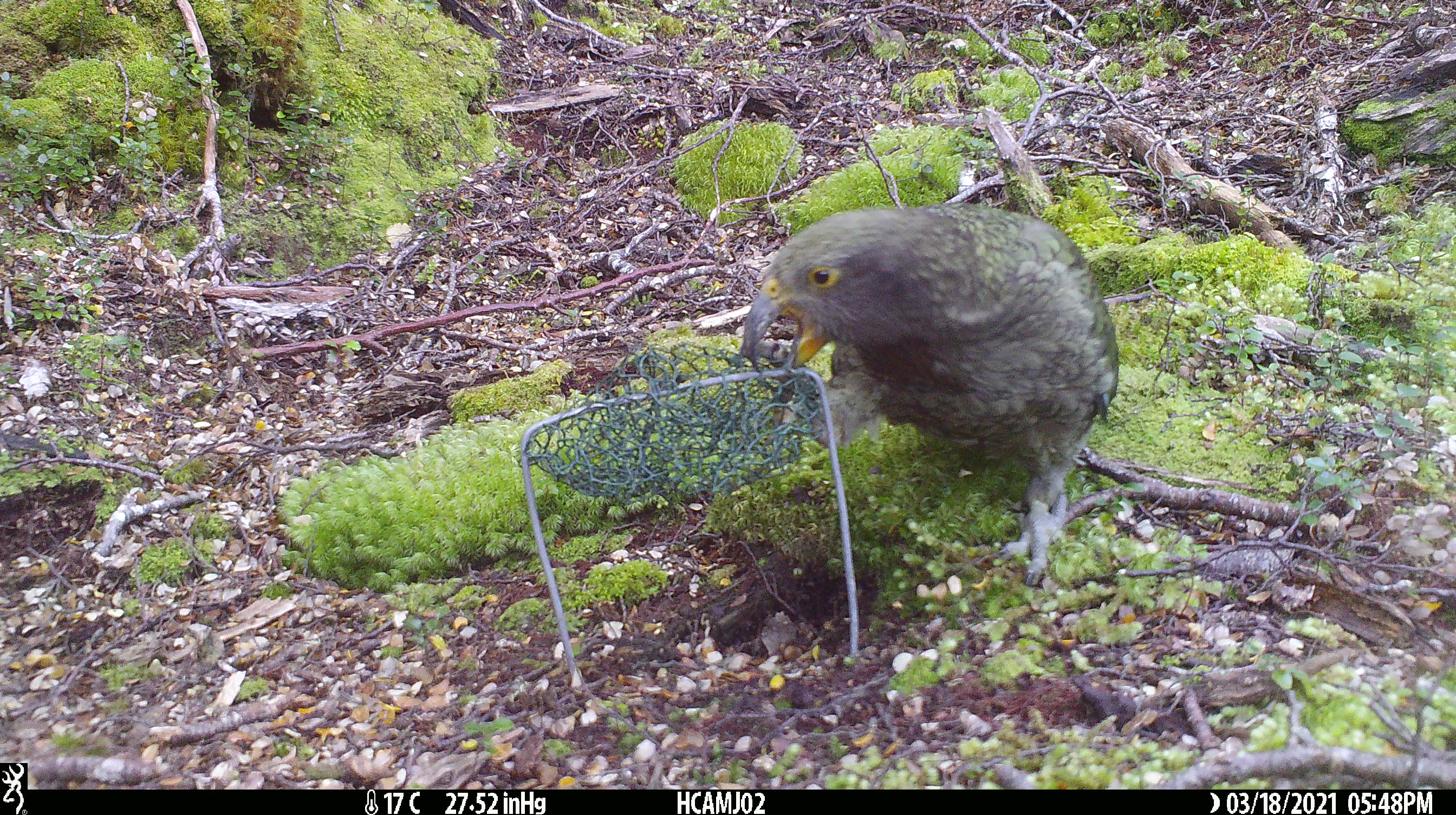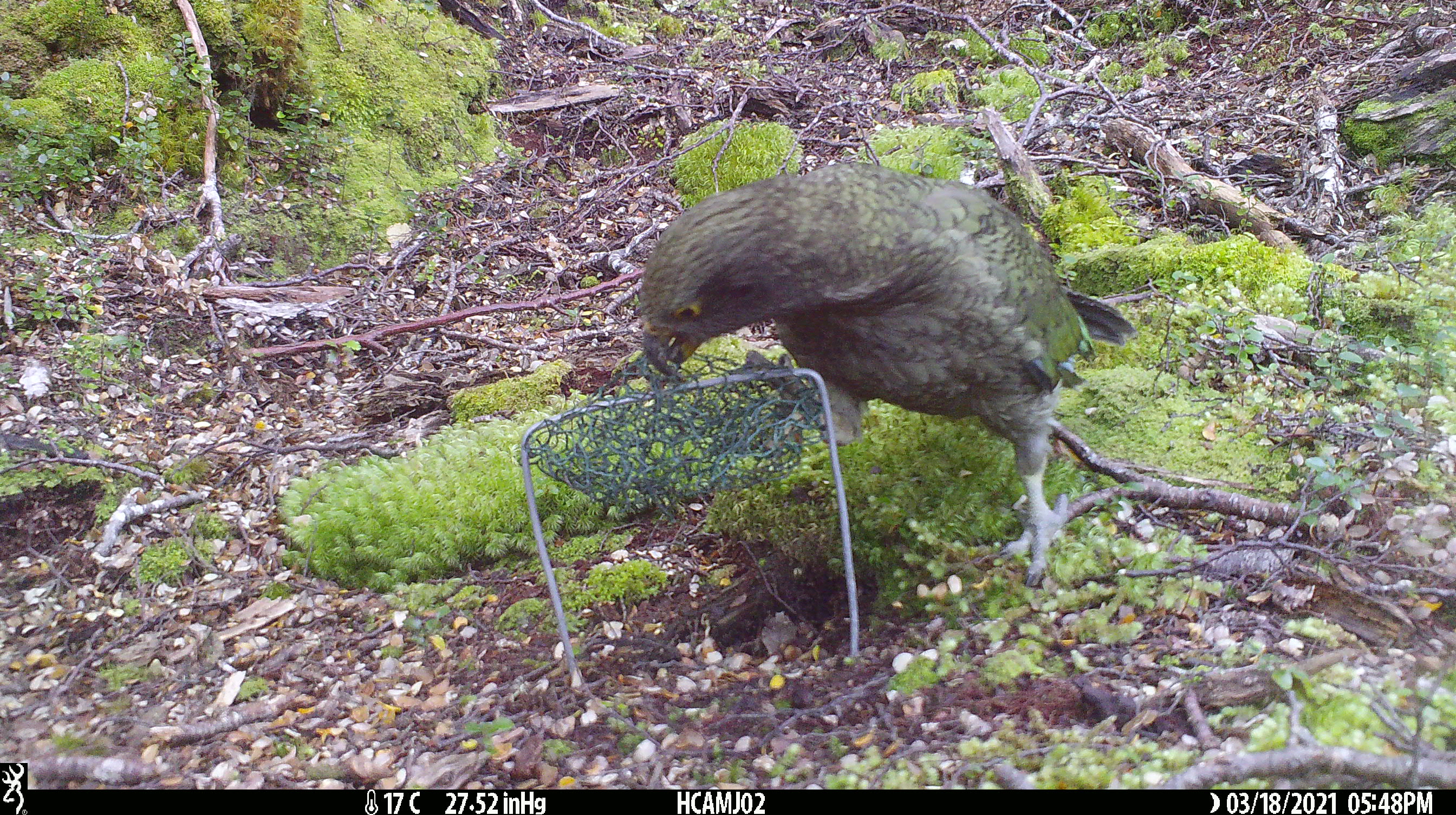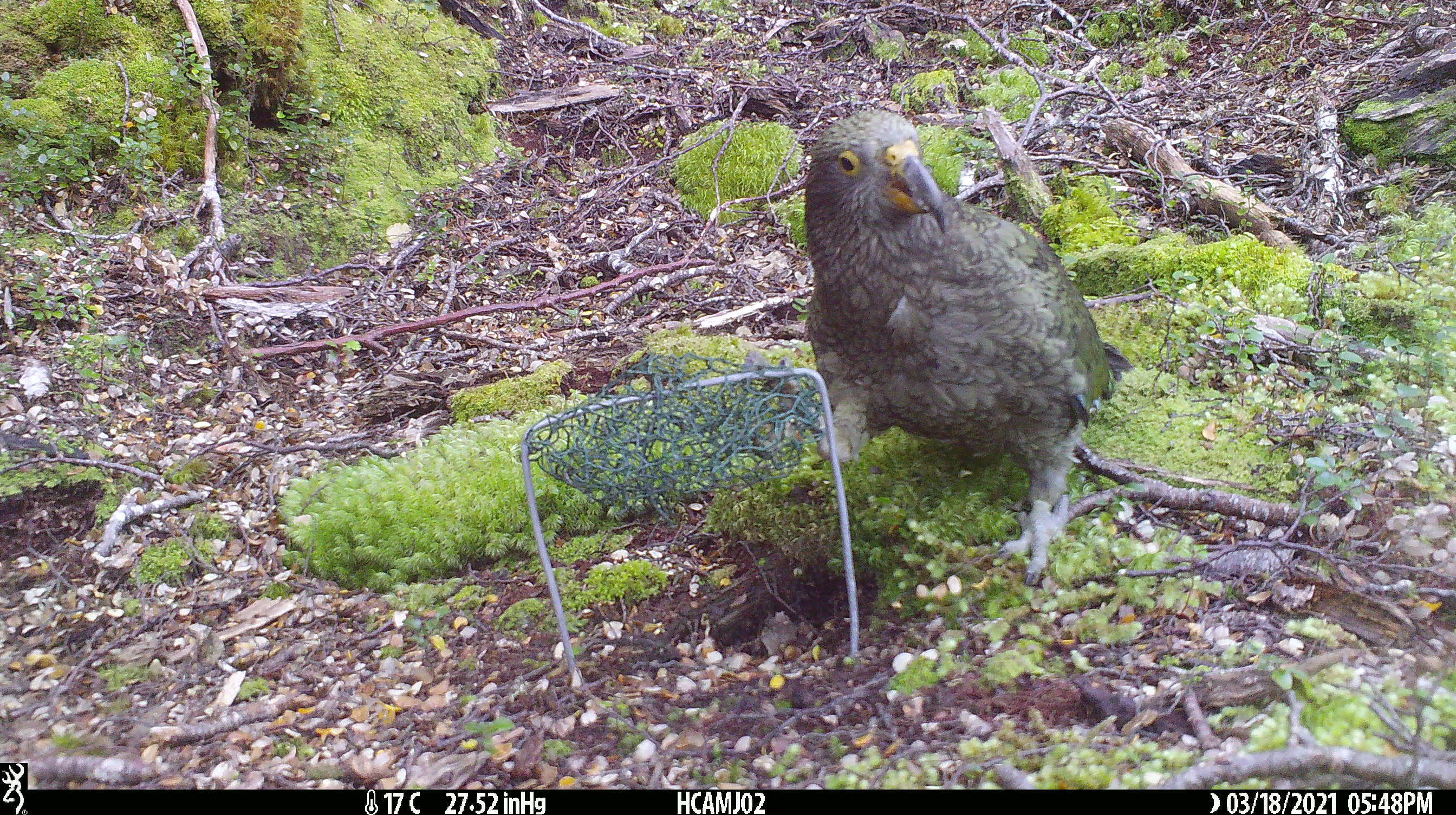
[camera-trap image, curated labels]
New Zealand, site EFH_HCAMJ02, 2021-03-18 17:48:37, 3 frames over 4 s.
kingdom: Animalia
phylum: Chordata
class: Aves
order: Psittaciformes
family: Strigopidae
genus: Nestor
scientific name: Nestor notabilis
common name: kea